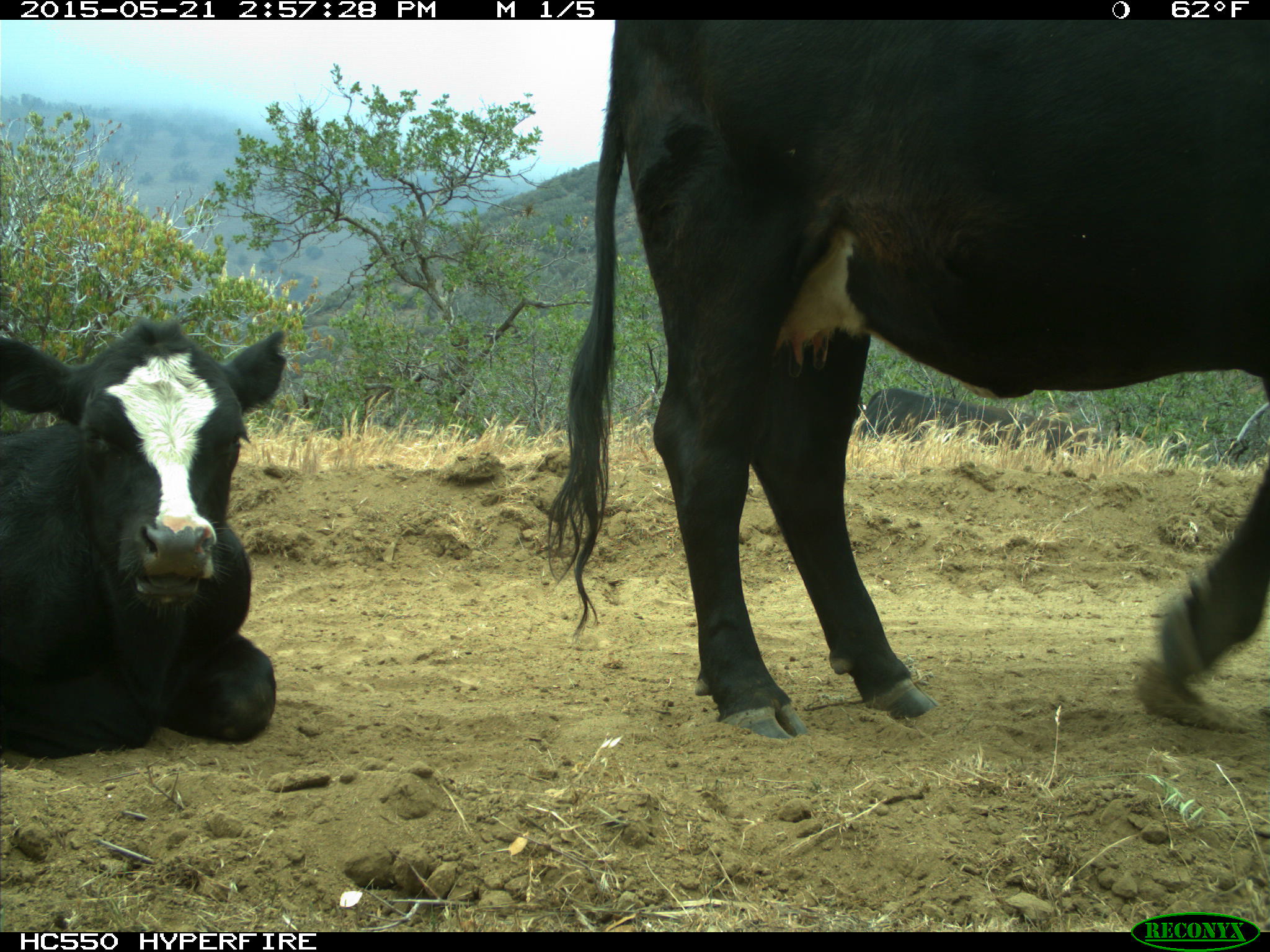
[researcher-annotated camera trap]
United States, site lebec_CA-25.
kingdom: Animalia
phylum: Chordata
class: Mammalia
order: Artiodactyla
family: Bovidae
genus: Bos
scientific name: Bos taurus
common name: domestic cow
Bos taurus (domestic cow).